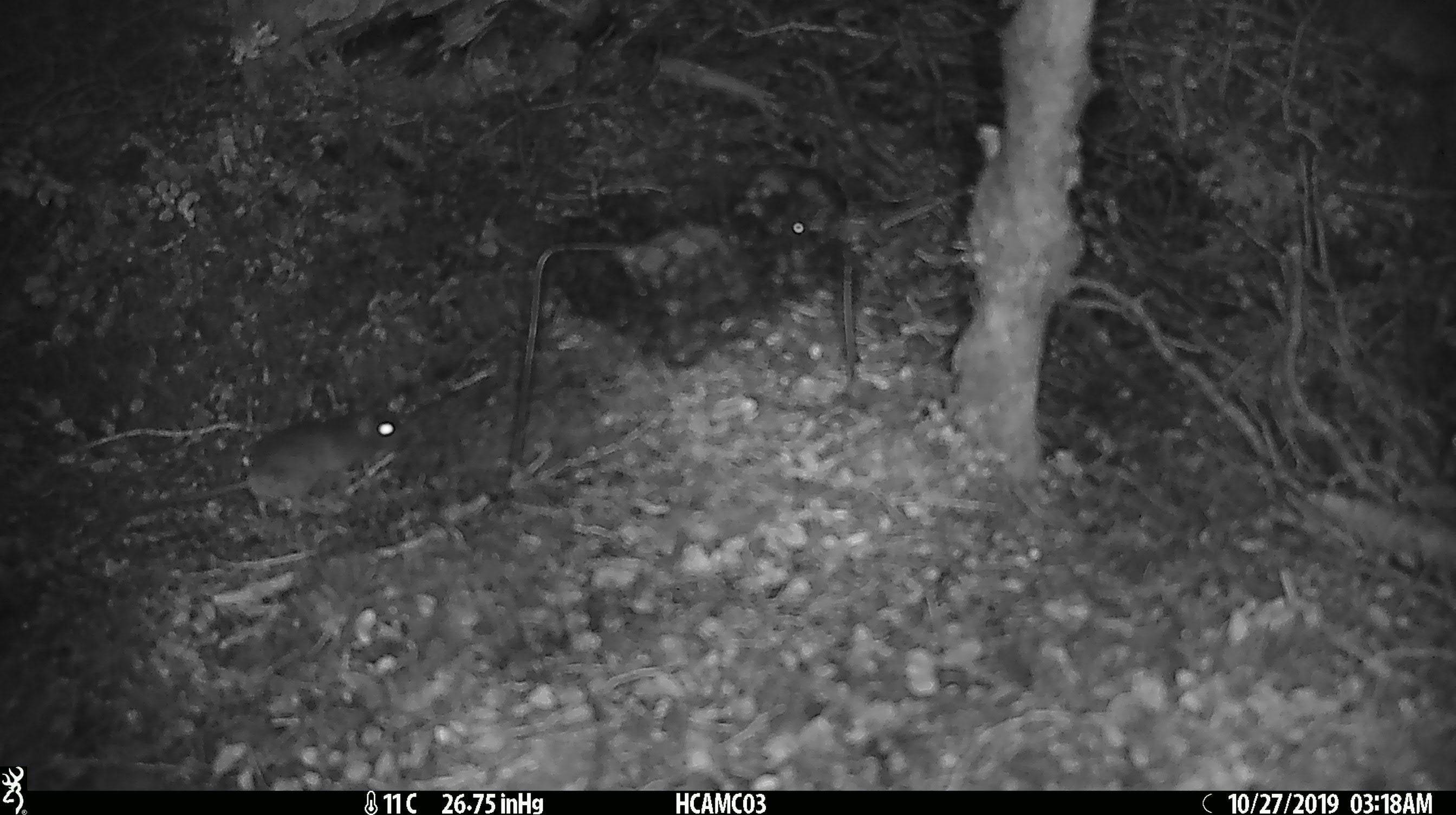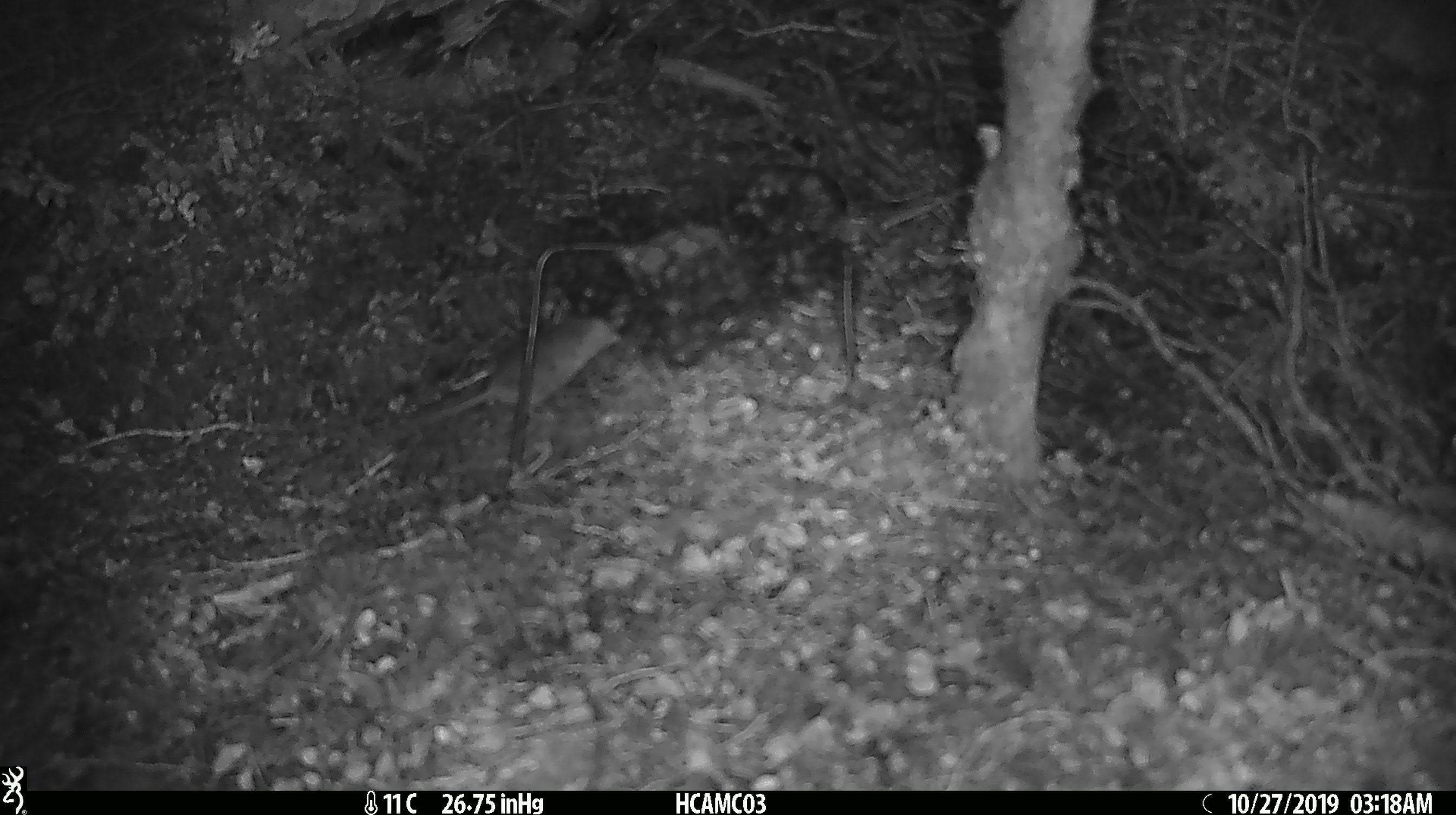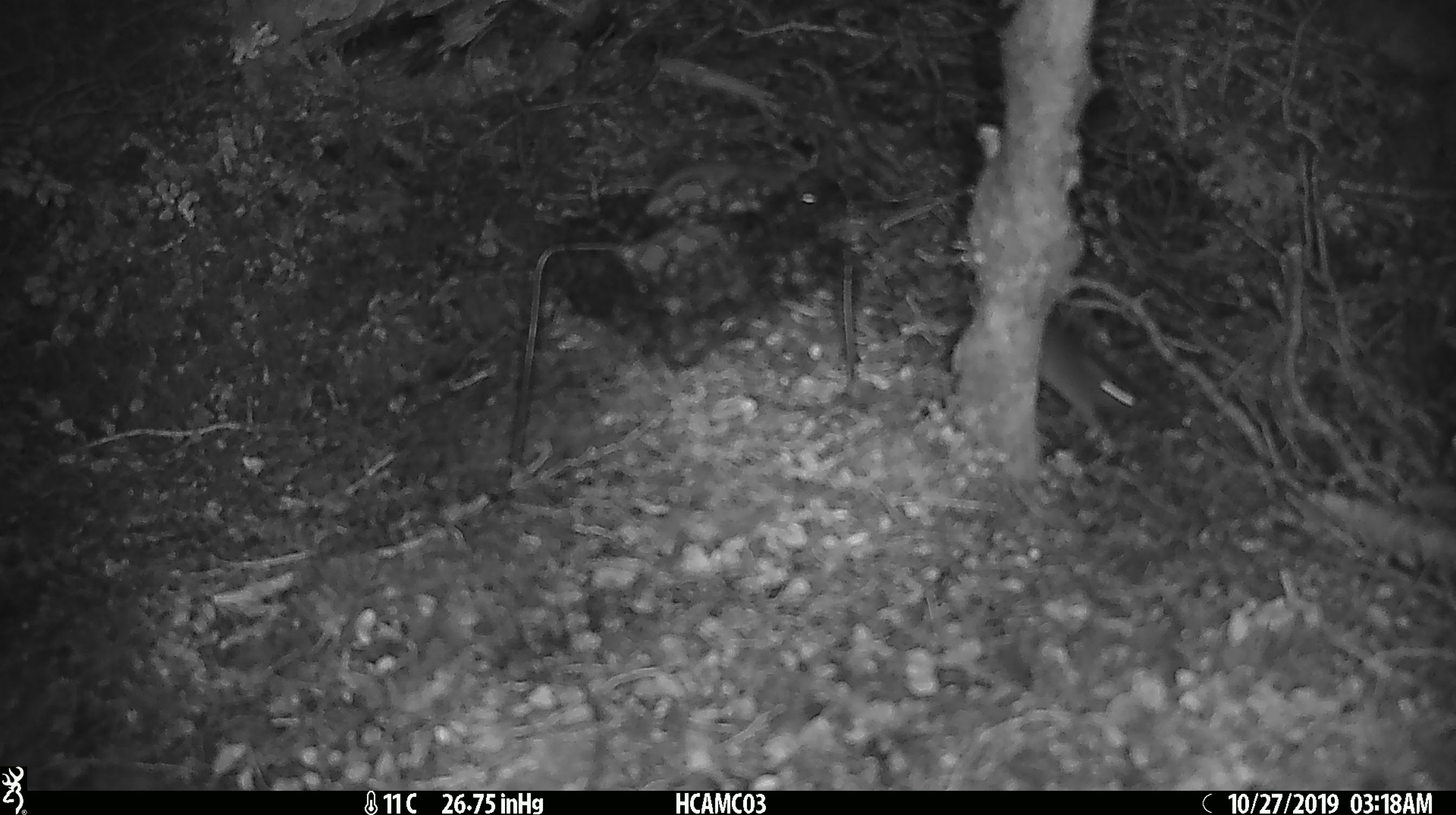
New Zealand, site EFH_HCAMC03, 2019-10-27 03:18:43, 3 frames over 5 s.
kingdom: Animalia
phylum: Chordata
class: Mammalia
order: Rodentia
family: Muridae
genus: Mus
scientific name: Mus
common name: mouse